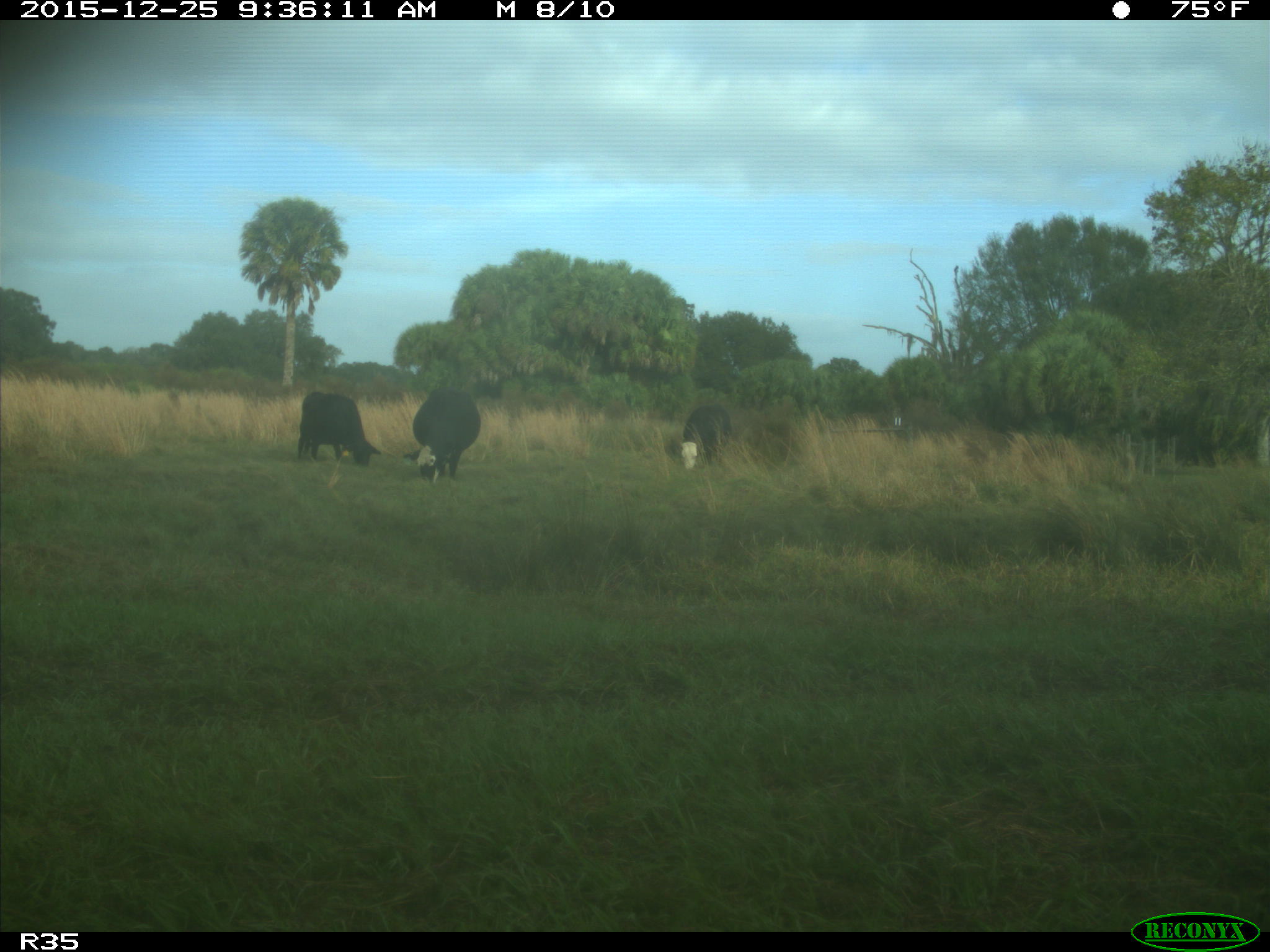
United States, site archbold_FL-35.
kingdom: Animalia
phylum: Chordata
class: Mammalia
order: Artiodactyla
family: Bovidae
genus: Bos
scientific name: Bos taurus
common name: domestic cow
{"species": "Bos taurus (domestic cow)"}